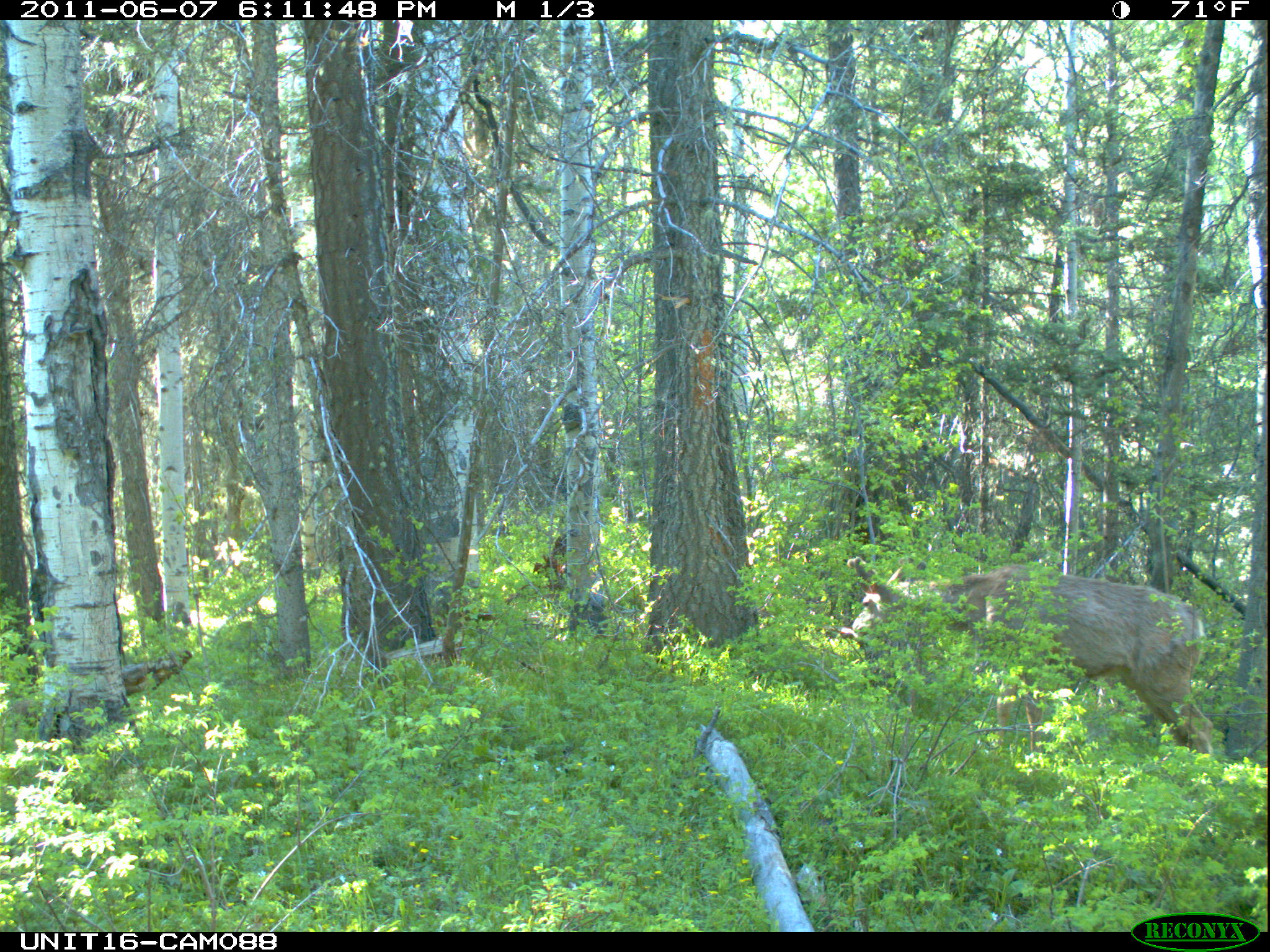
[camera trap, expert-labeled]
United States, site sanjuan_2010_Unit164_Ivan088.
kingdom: Animalia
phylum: Chordata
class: Mammalia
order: Artiodactyla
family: Cervidae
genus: Odocoileus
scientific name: Odocoileus hemionus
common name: mule deer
Odocoileus hemionus (mule deer).